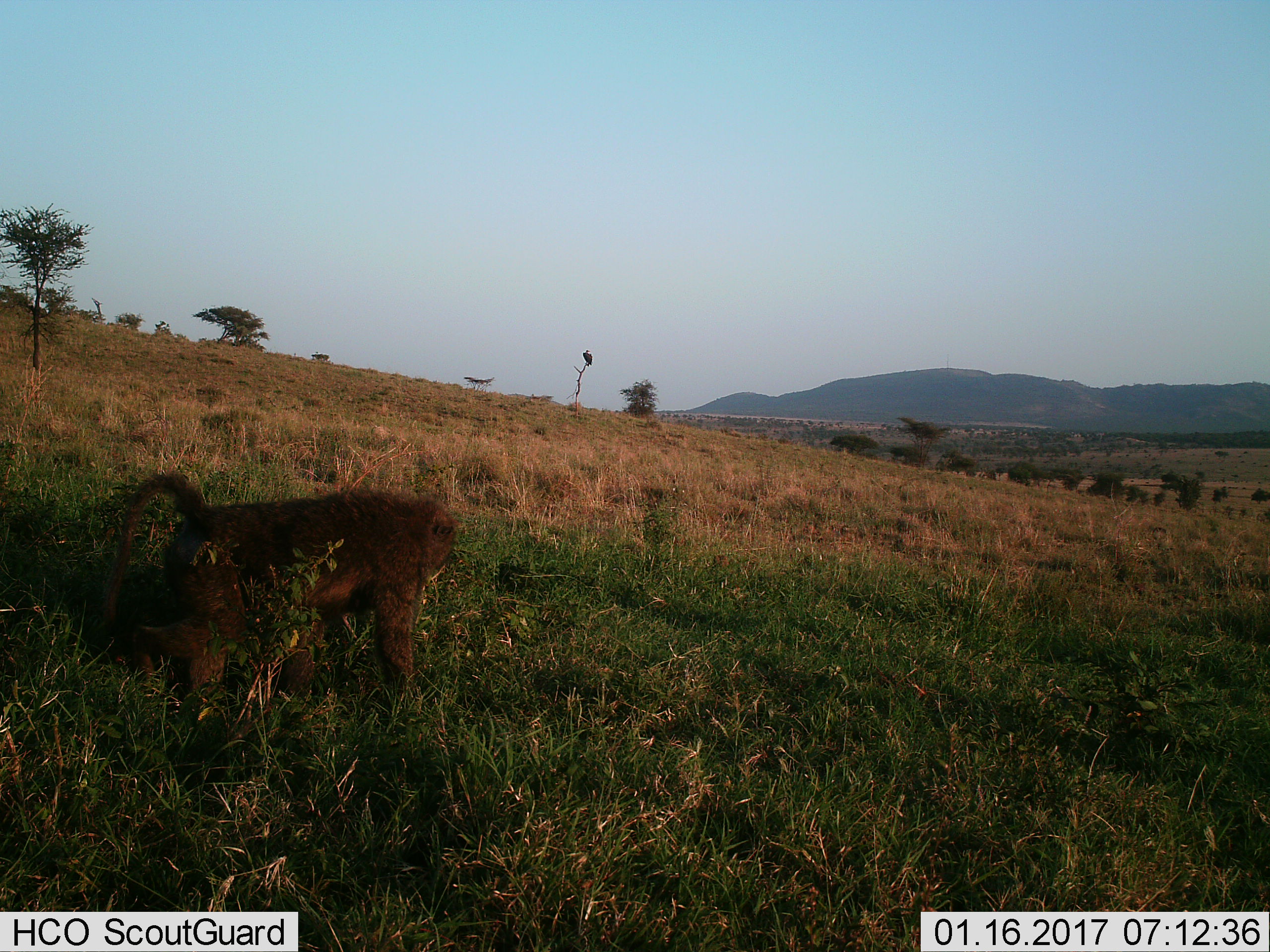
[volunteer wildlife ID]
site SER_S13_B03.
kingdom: Animalia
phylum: Chordata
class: Mammalia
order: Primates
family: Cercopithecidae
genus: Papio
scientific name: Papio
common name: baboon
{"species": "baboon (Papio)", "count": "1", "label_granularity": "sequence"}